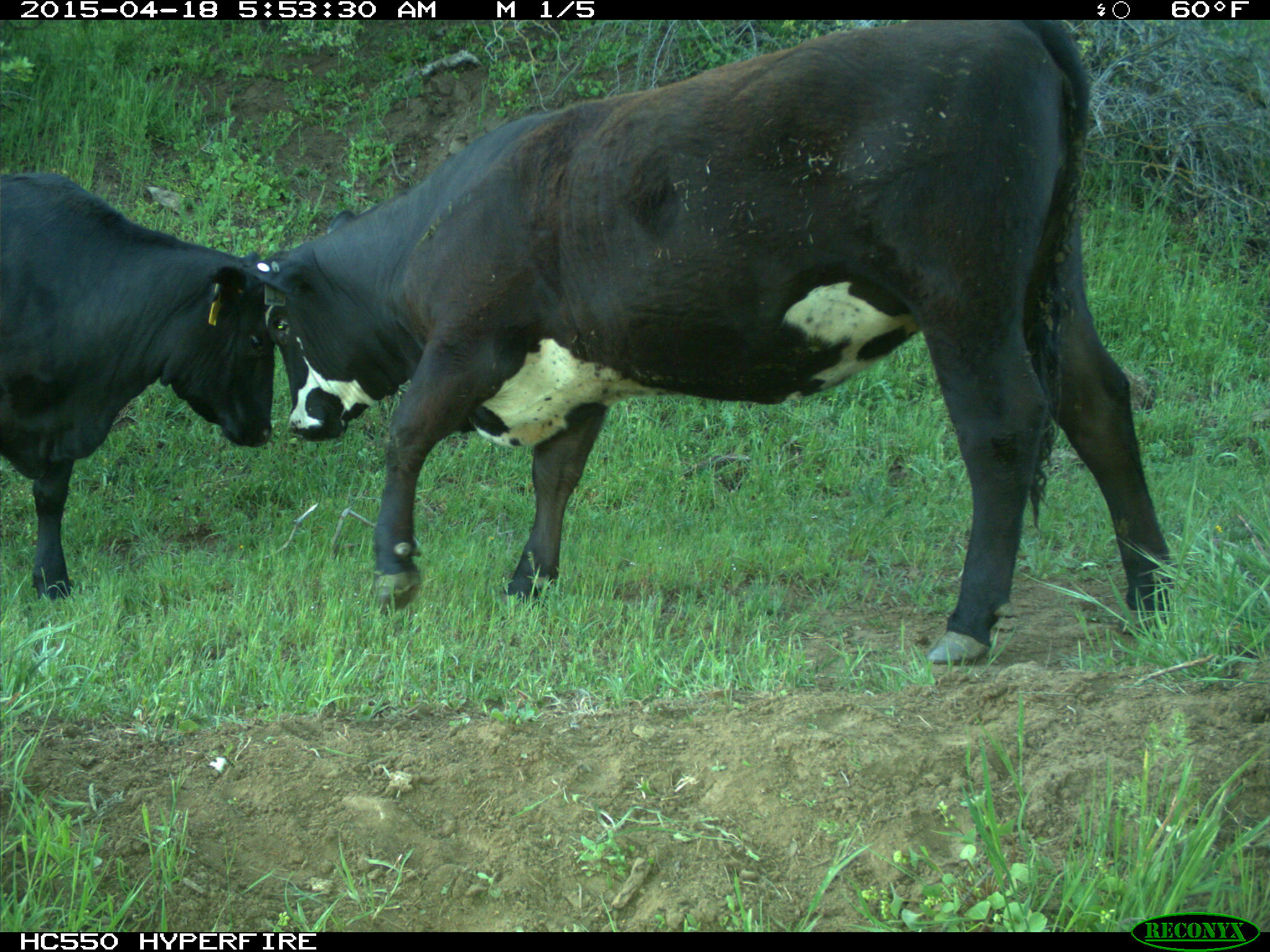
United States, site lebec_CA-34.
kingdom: Animalia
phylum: Chordata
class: Mammalia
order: Artiodactyla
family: Bovidae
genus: Bos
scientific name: Bos taurus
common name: domestic cow